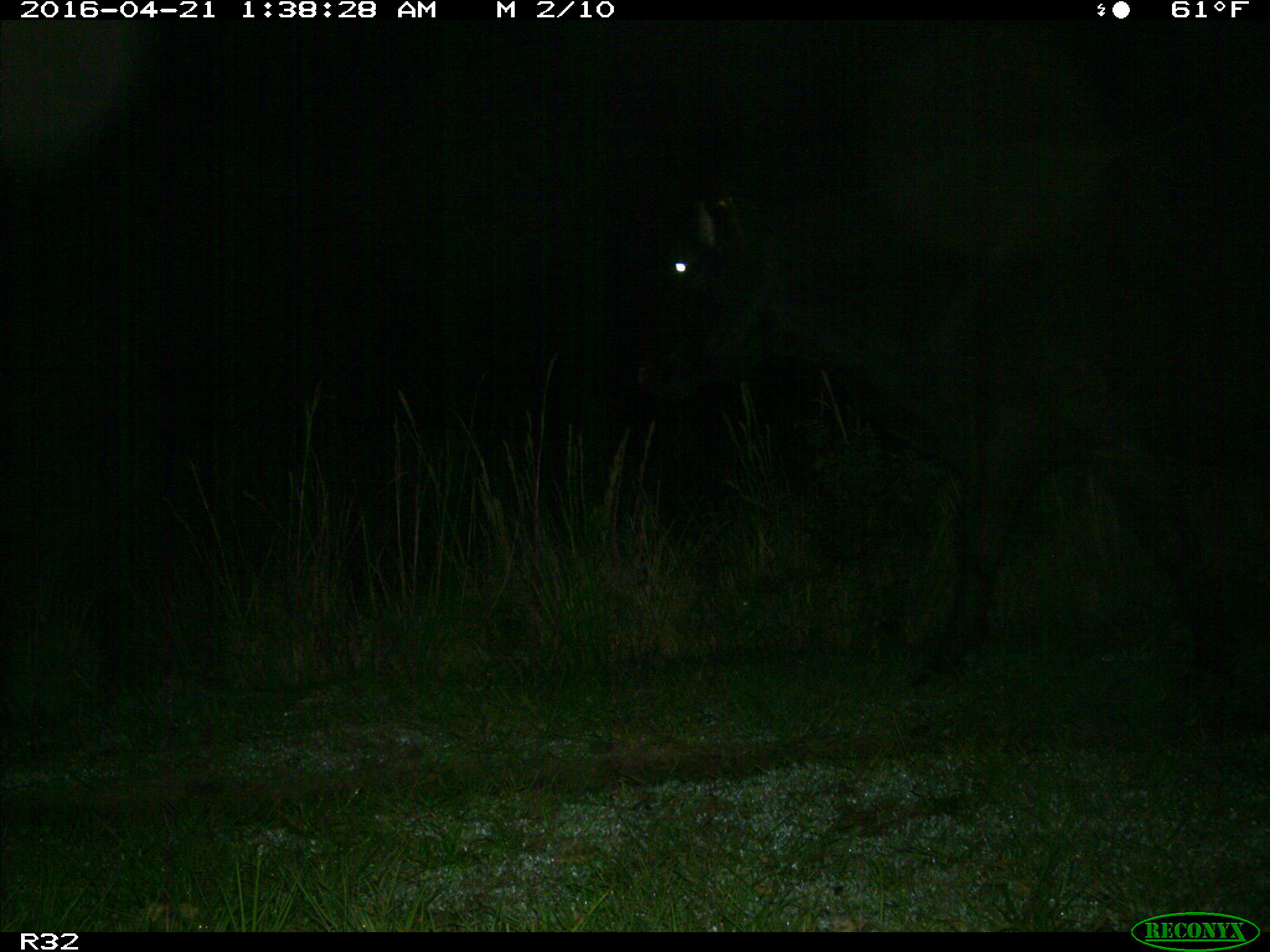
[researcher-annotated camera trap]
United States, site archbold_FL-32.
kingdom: Animalia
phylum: Chordata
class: Mammalia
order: Artiodactyla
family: Bovidae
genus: Bos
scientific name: Bos taurus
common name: domestic cow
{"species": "Bos taurus (domestic cow)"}